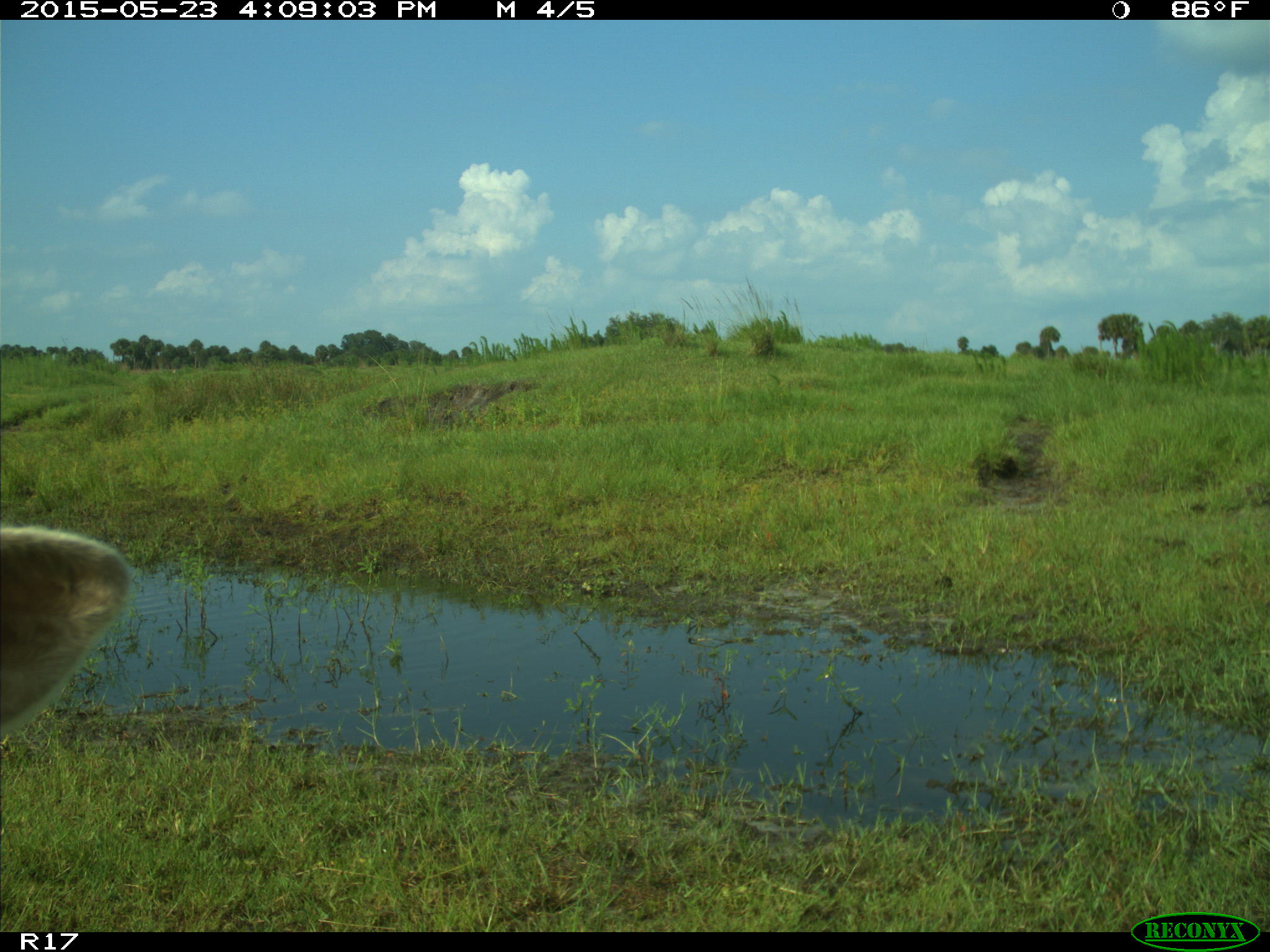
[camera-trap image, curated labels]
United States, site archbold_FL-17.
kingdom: Animalia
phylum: Chordata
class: Mammalia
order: Artiodactyla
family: Bovidae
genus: Bos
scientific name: Bos taurus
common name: domestic cow